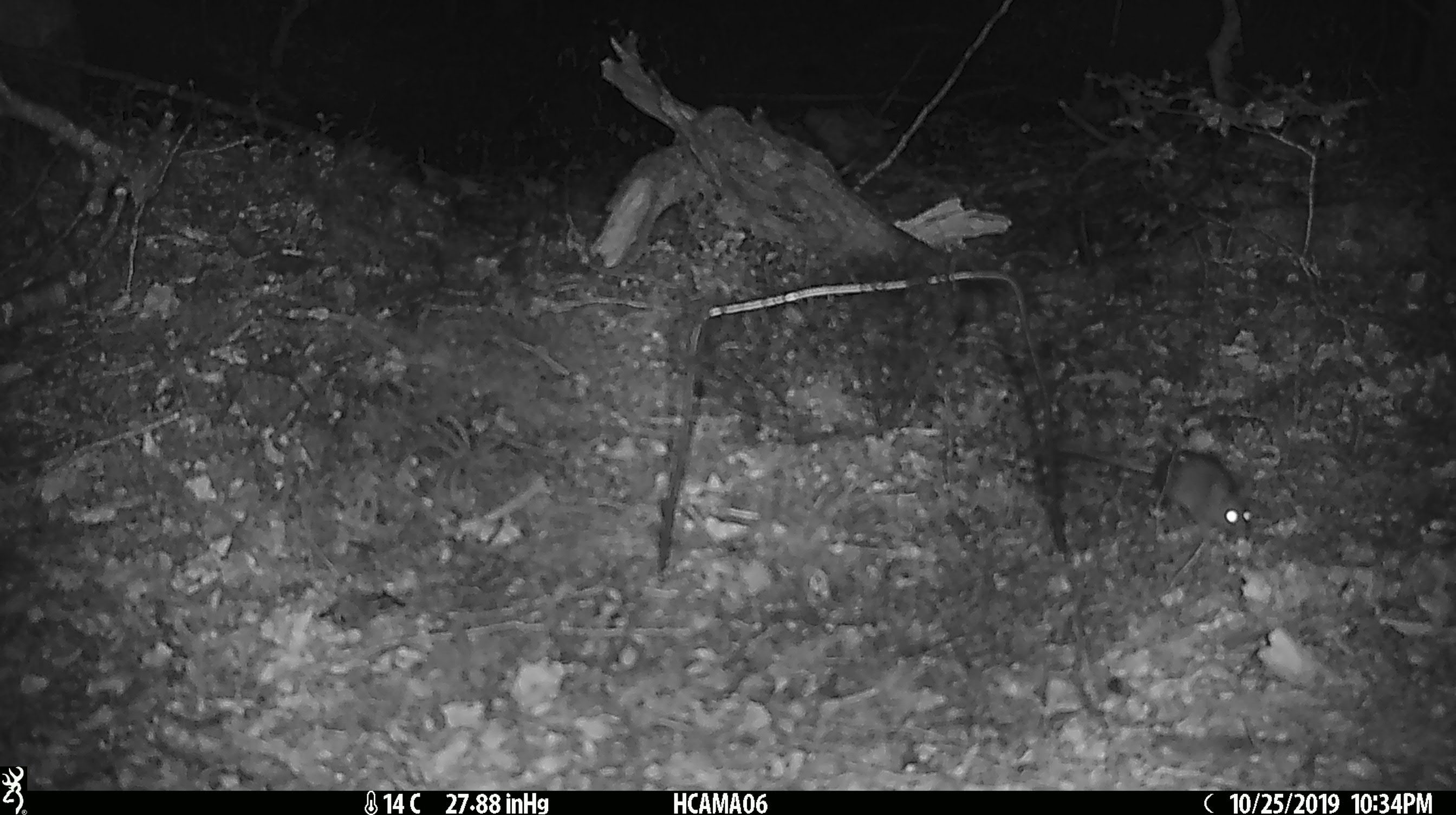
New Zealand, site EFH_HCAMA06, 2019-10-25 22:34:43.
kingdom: Animalia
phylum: Chordata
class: Mammalia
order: Rodentia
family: Muridae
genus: Mus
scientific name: Mus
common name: mouse